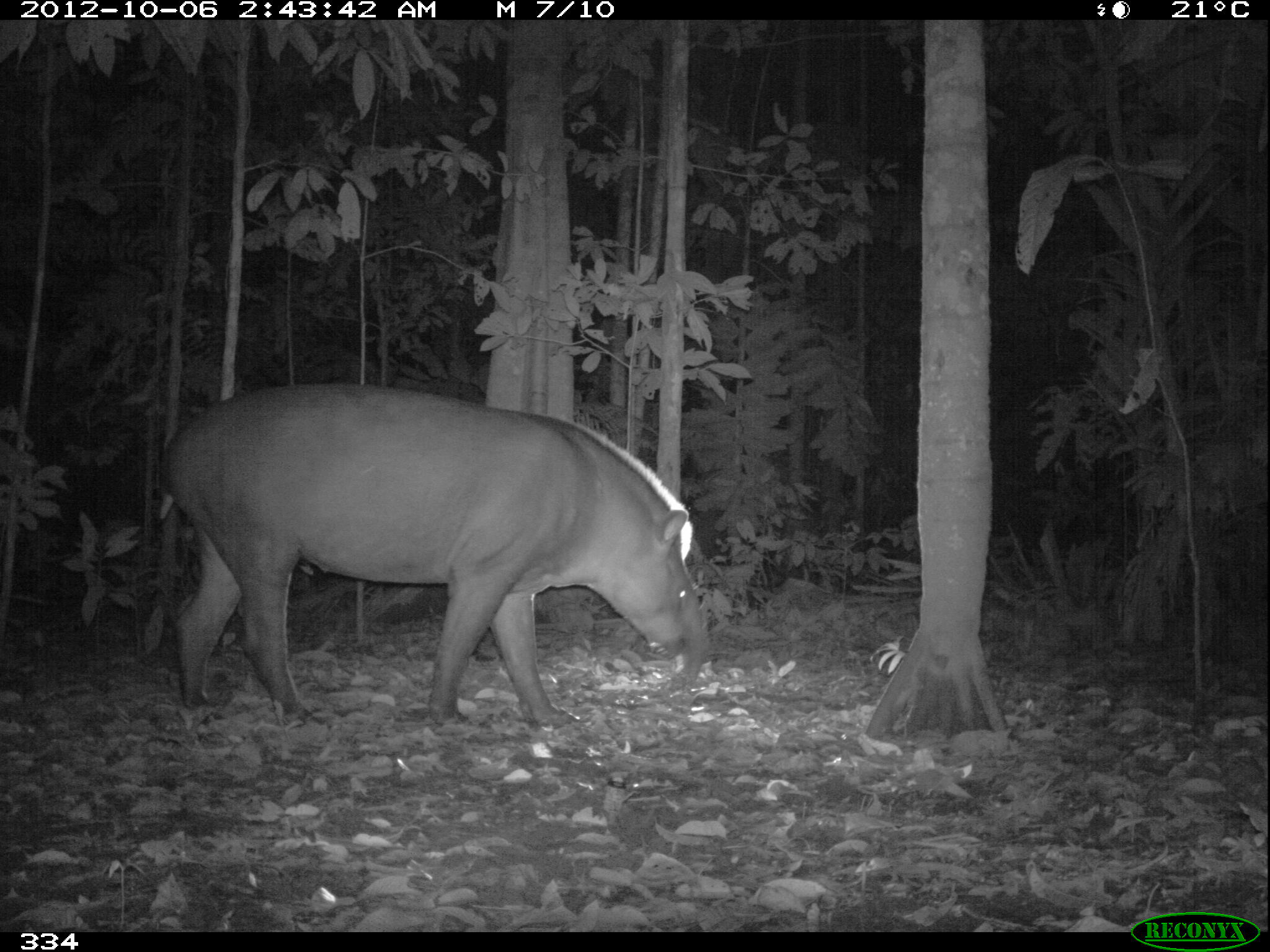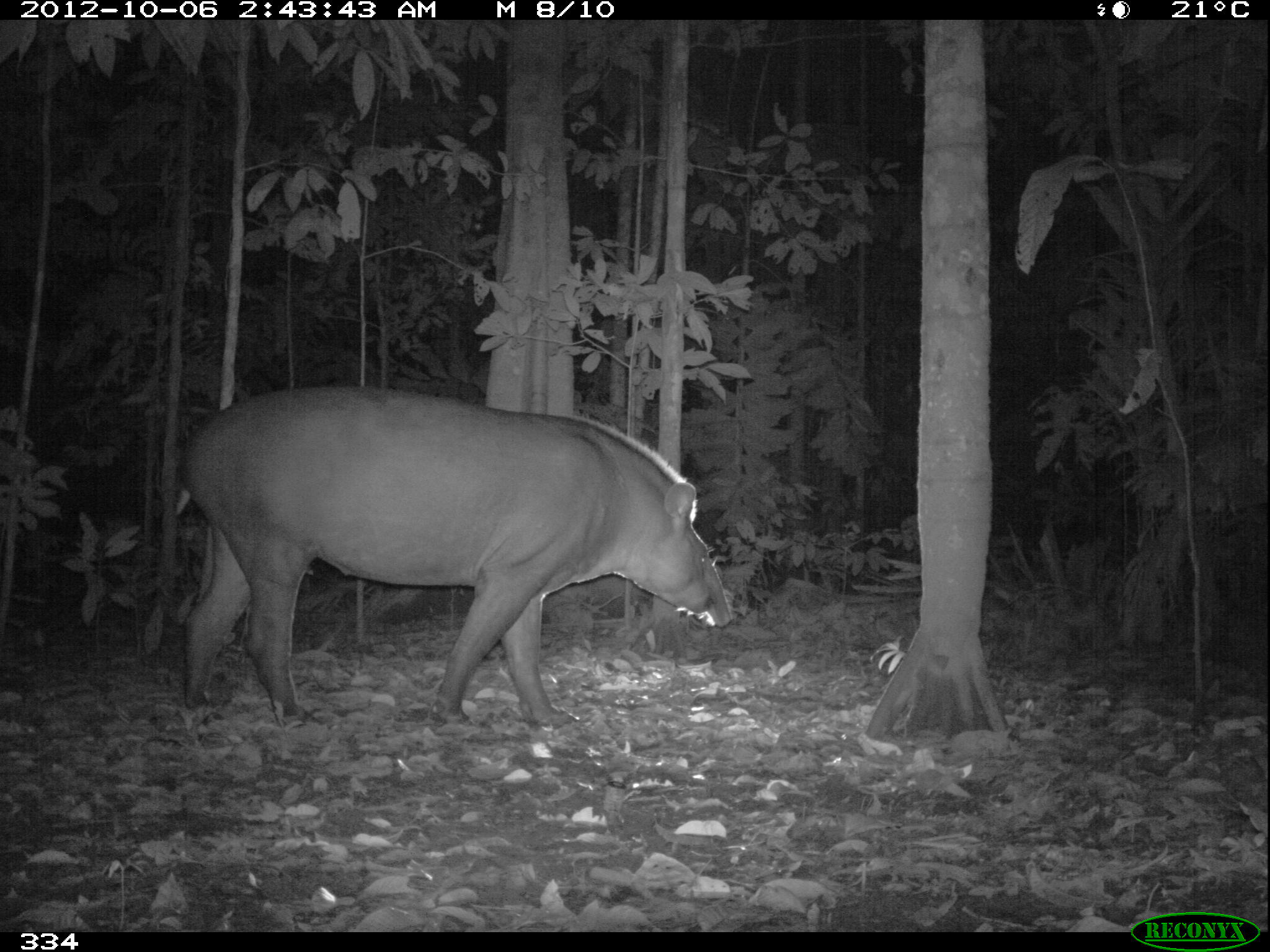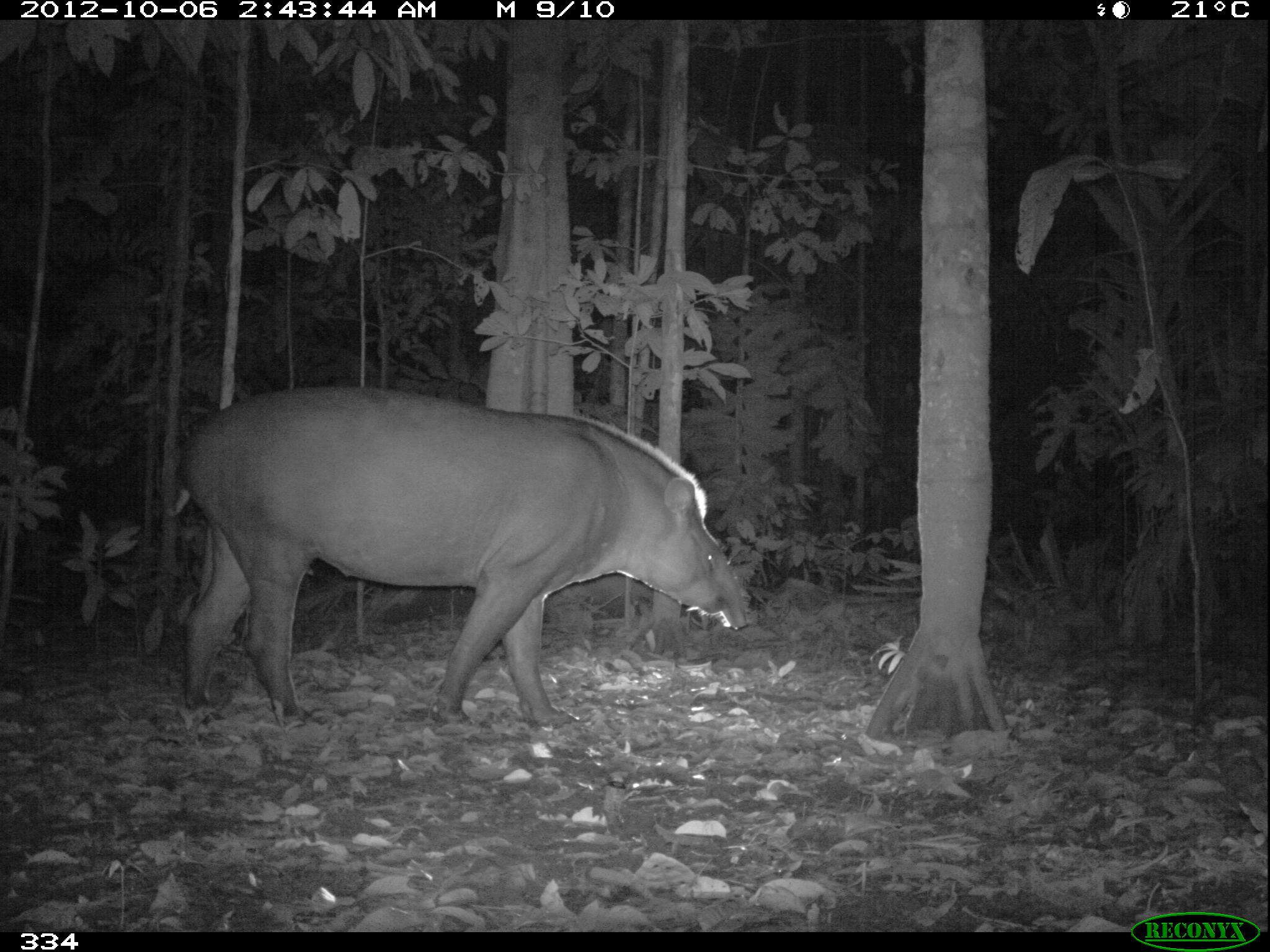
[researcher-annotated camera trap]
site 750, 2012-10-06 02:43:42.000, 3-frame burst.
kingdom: Animalia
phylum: Chordata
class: Mammalia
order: Perissodactyla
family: Tapiridae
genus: Tapirus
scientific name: Tapirus terrestris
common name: south american tapir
Tapirus terrestris (south american tapir).